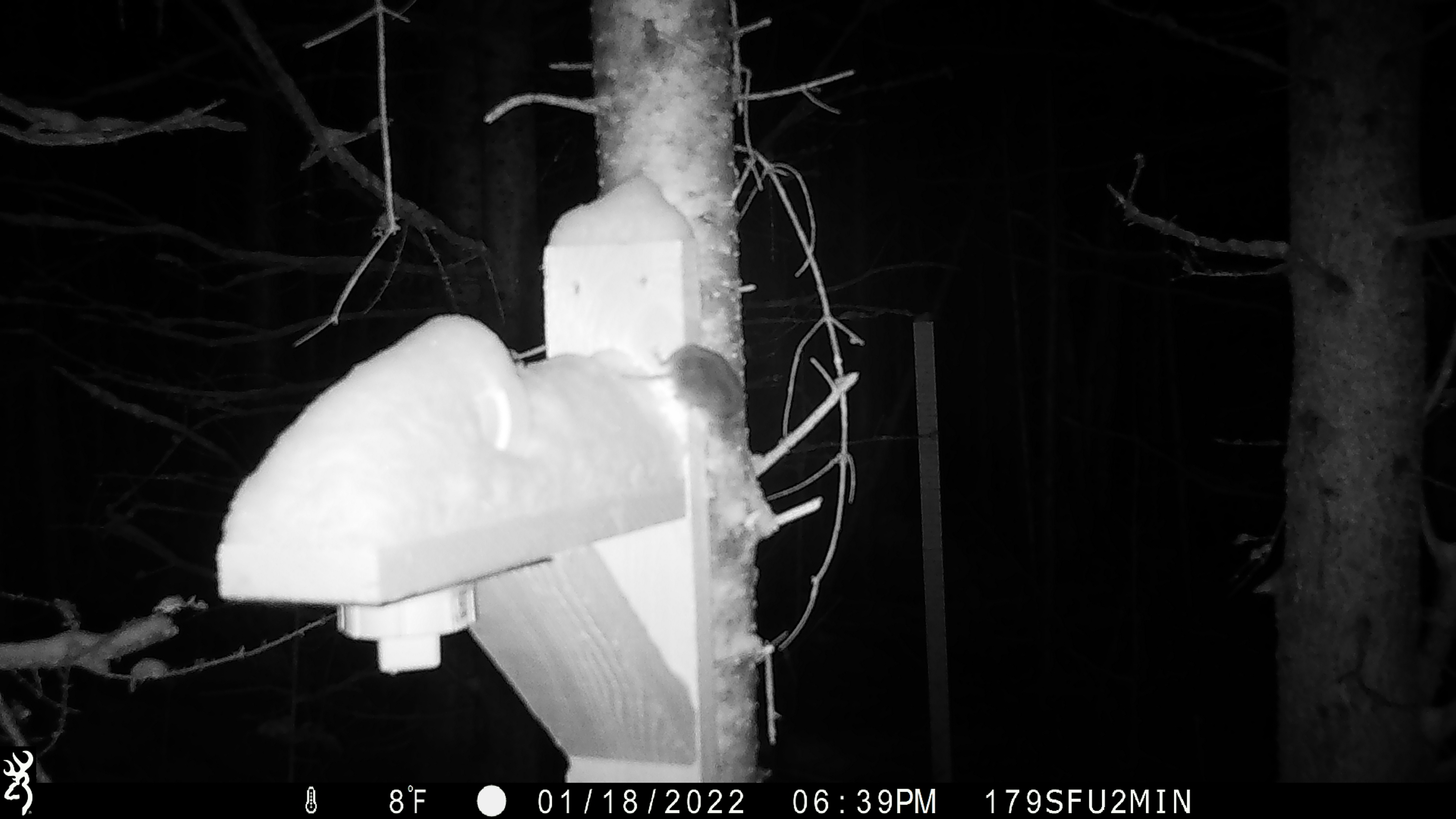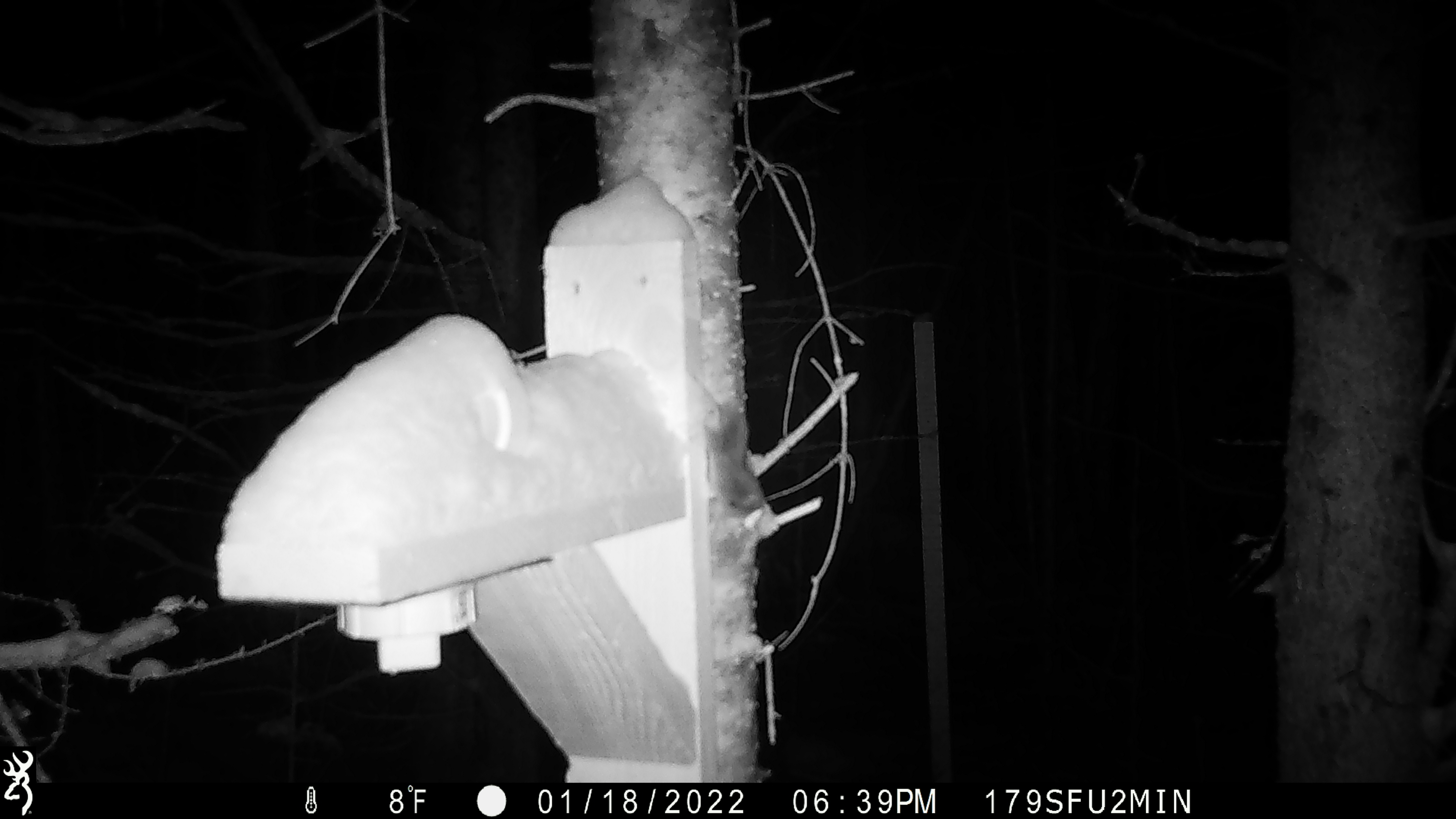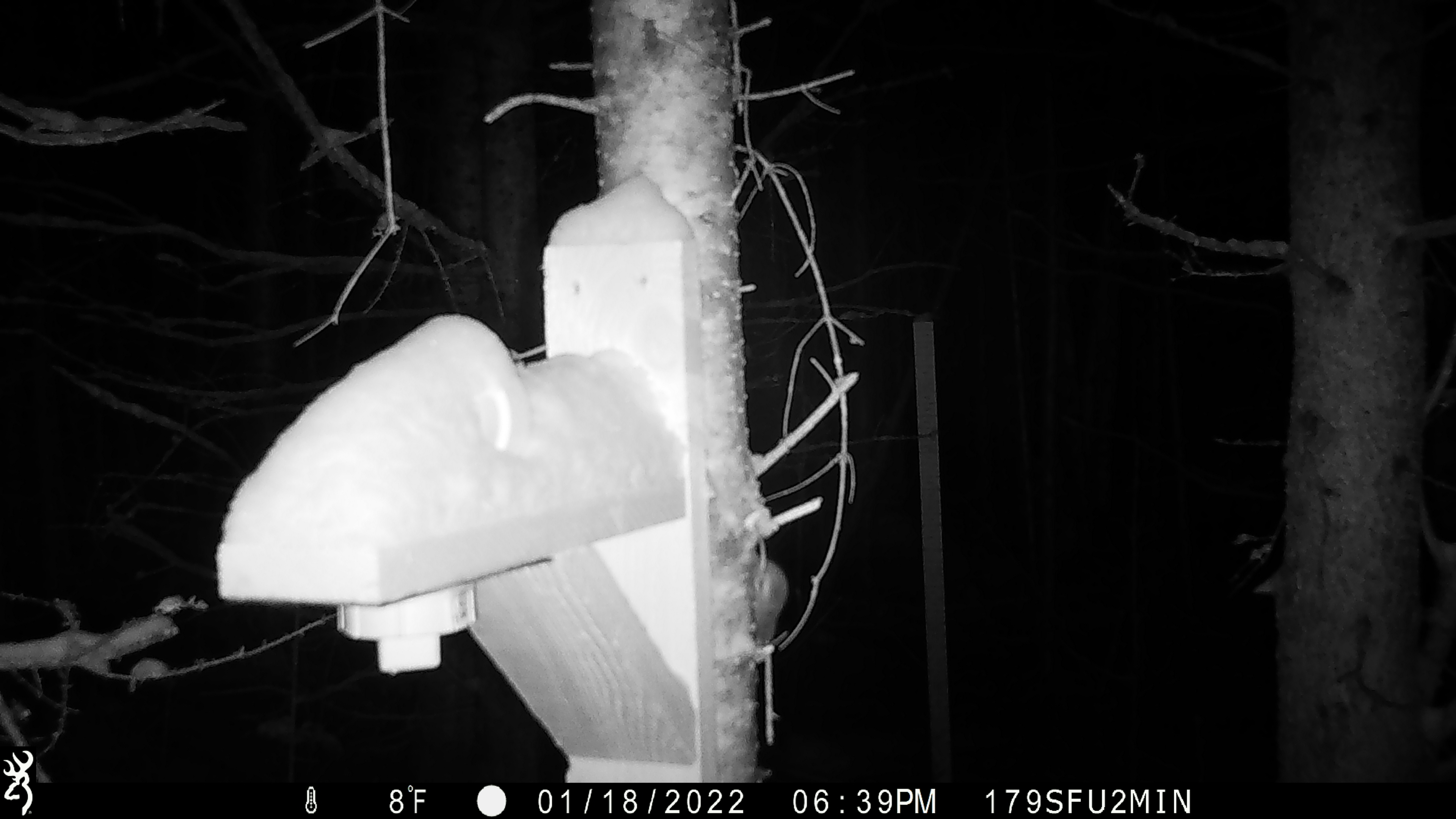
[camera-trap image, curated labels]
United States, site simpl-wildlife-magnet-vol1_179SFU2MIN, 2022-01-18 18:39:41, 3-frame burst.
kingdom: Animalia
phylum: Chordata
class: Mammalia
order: Rodentia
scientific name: Rodentia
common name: mouse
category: mouse sp.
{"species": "mouse sp. (mouse) (Rodentia)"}